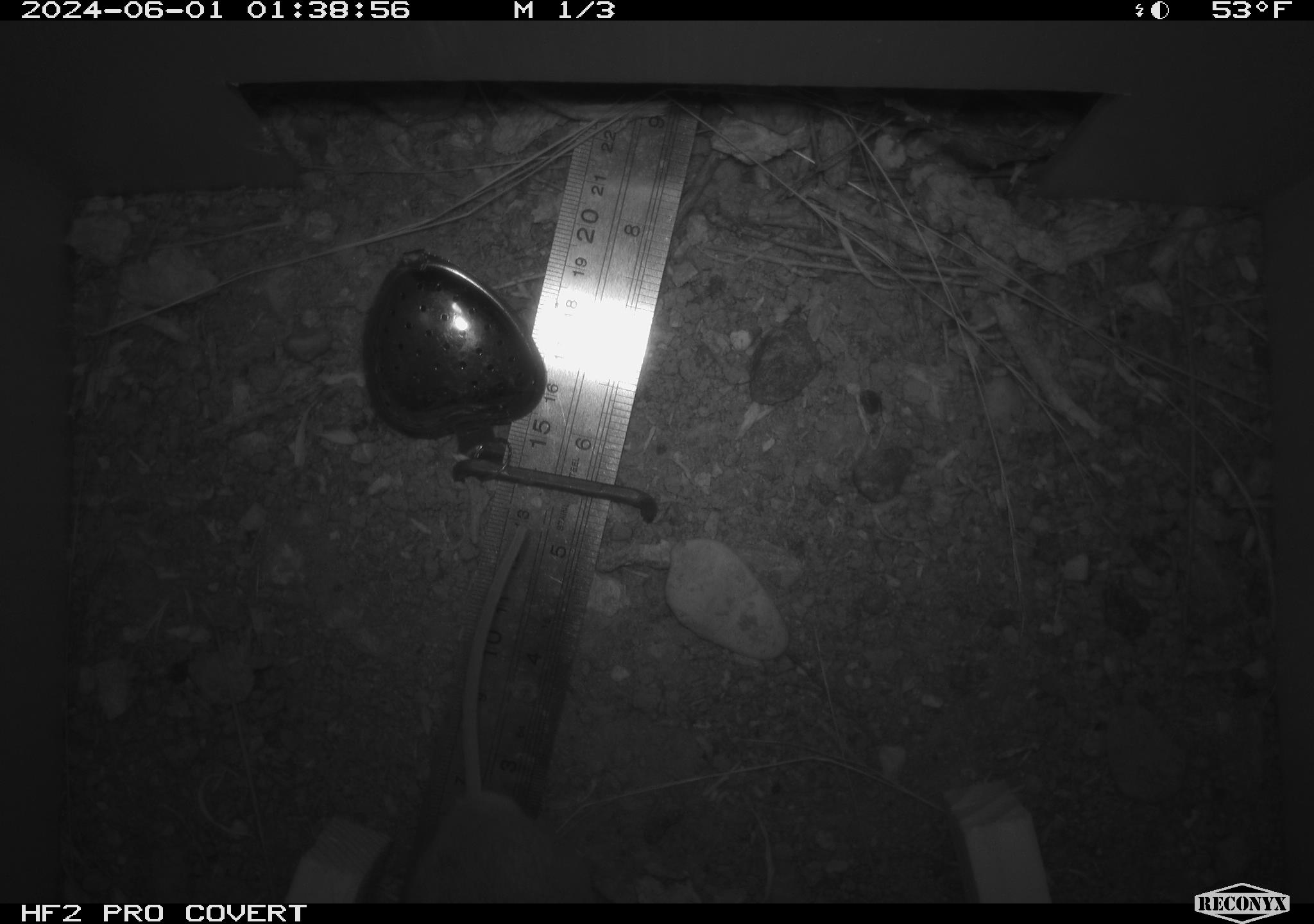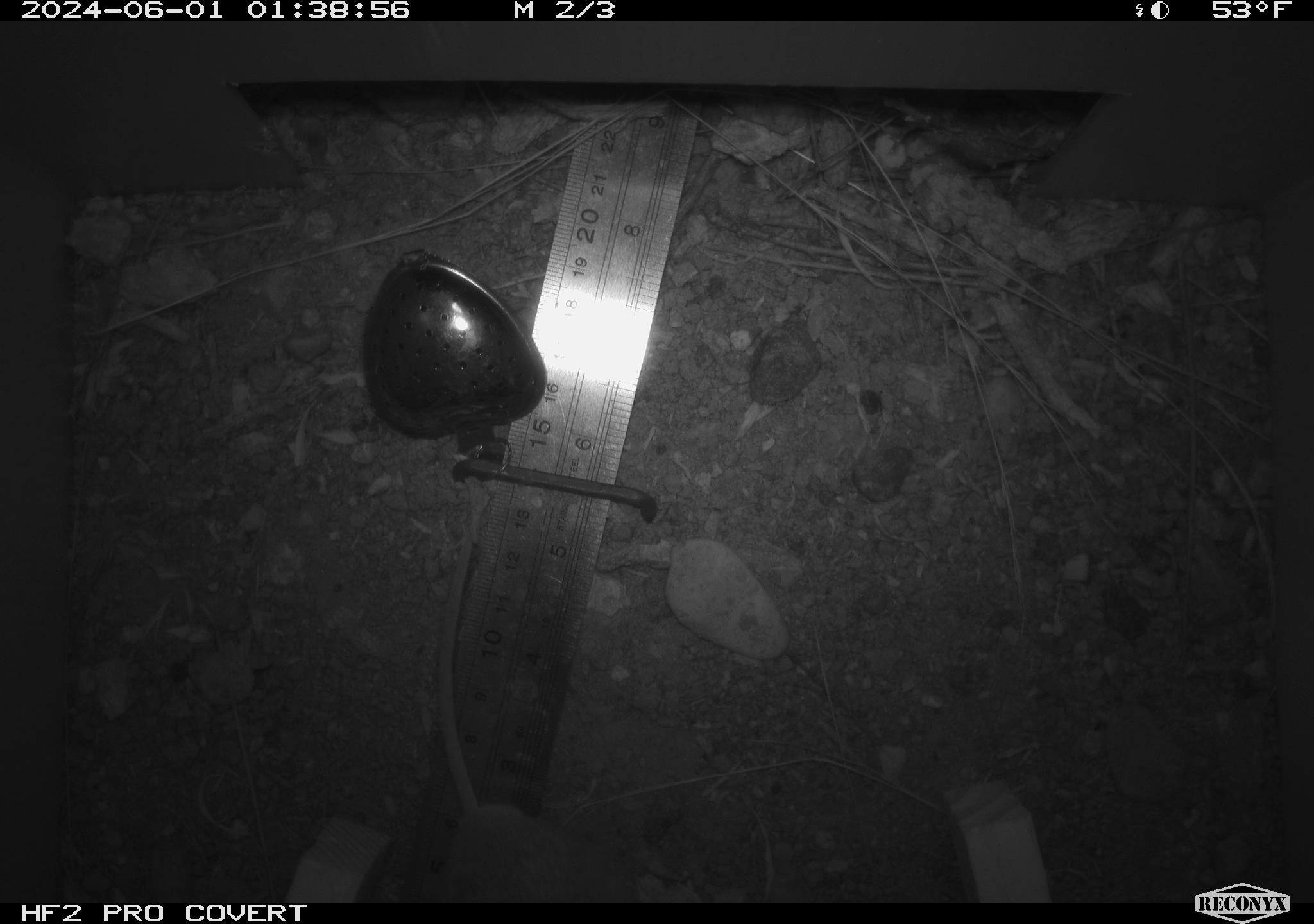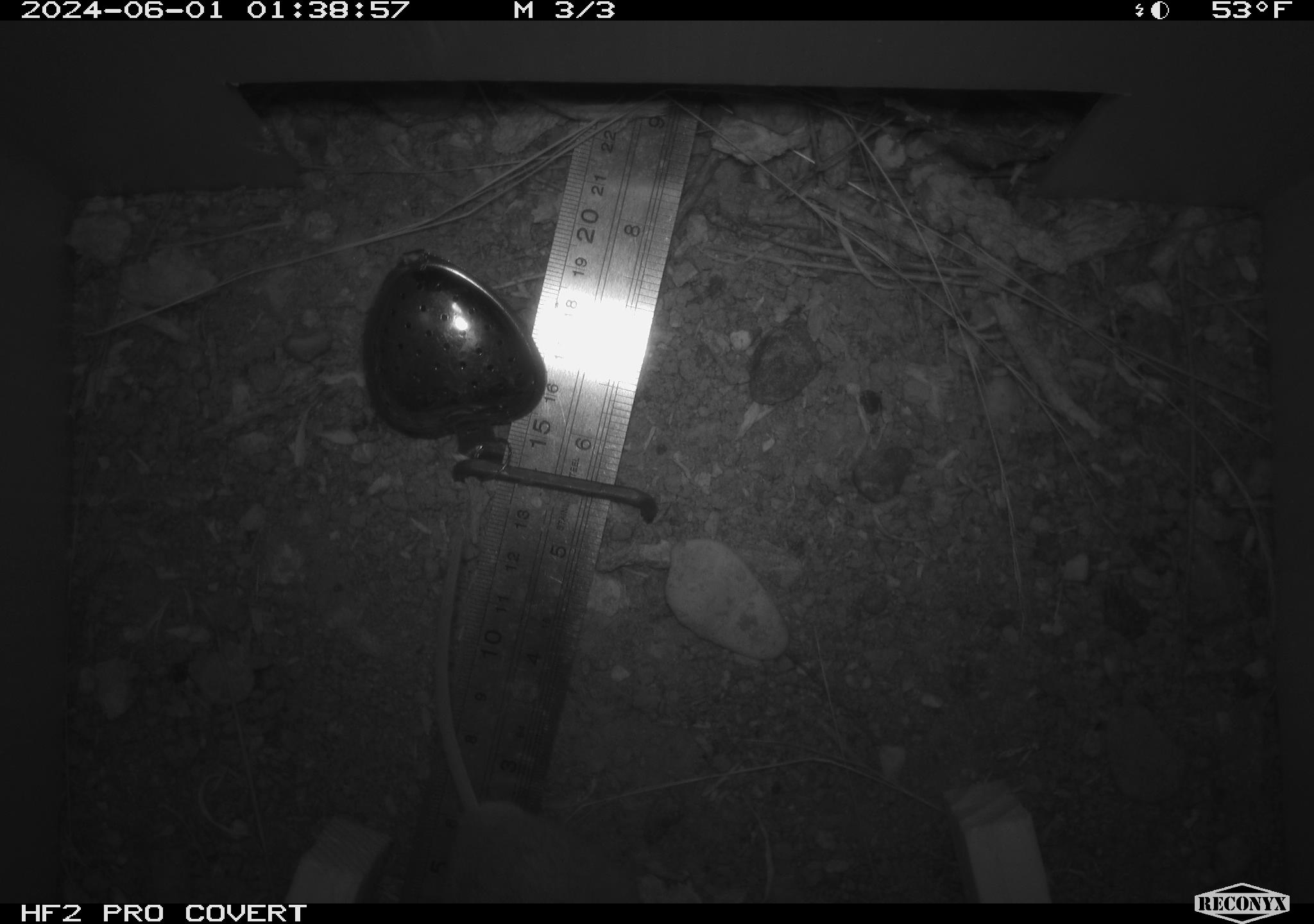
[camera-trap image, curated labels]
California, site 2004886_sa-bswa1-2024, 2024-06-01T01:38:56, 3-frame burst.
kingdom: Animalia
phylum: Chordata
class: Mammalia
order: Rodentia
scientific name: Rodentia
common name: mouse species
Mouse species (Rodentia).